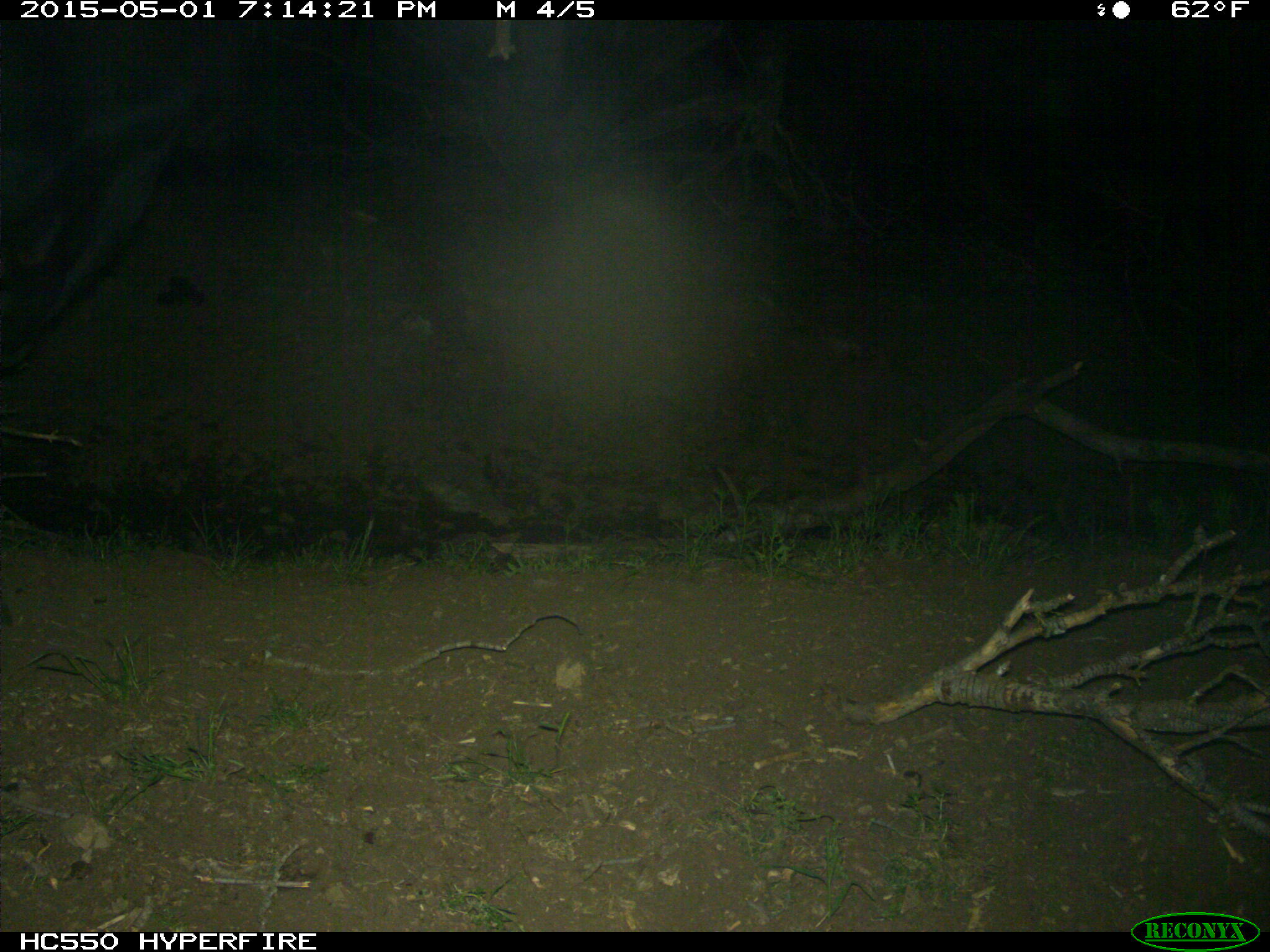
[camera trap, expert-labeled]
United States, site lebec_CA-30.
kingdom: Animalia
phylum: Chordata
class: Mammalia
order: Artiodactyla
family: Bovidae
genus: Bos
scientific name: Bos taurus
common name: domestic cow